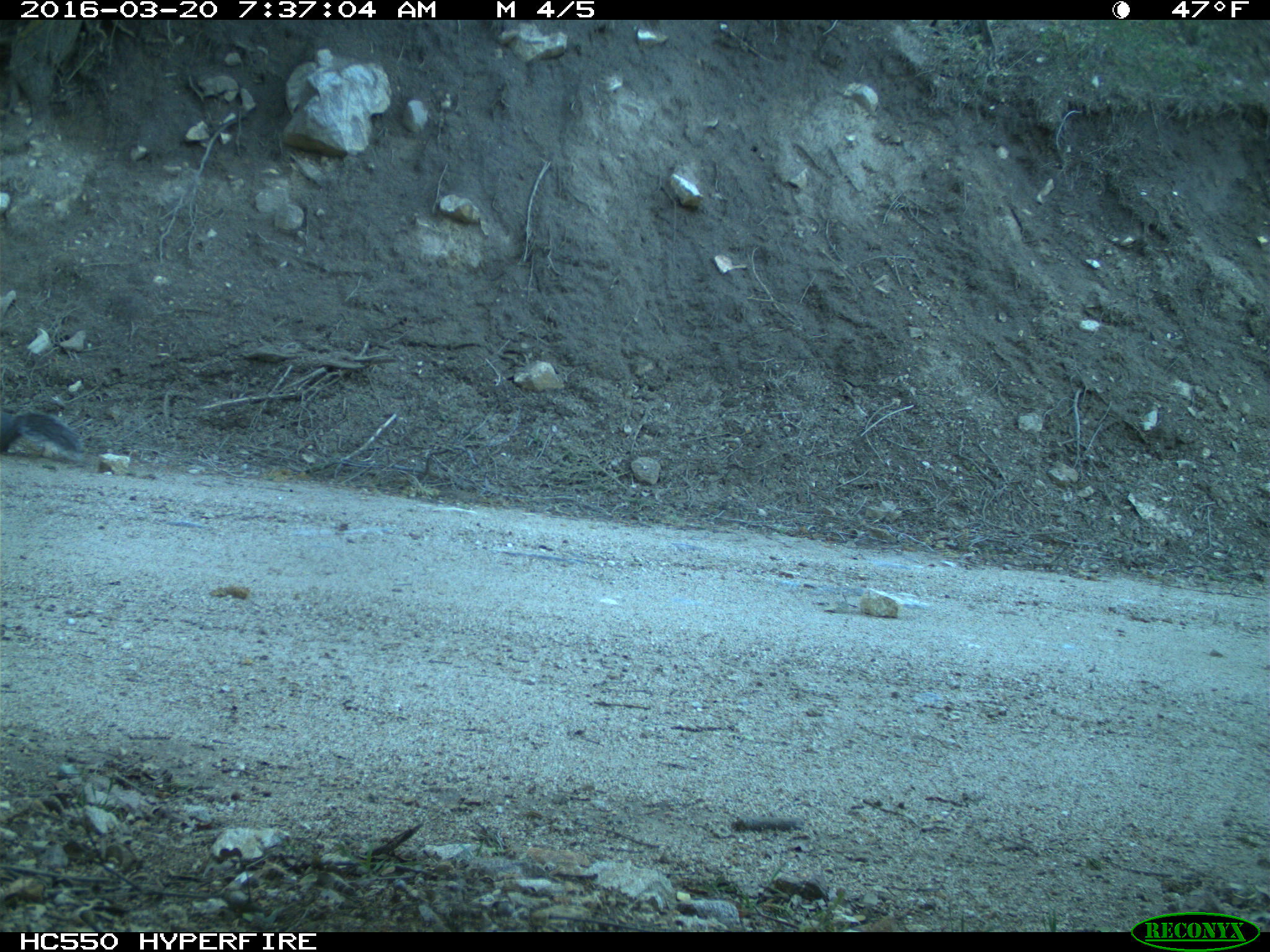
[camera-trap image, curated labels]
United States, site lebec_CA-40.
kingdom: Animalia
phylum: Chordata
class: Mammalia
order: Rodentia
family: Sciuridae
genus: Sciurus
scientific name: Sciurus carolinensis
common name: eastern gray squirrel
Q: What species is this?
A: Sciurus carolinensis (eastern gray squirrel).